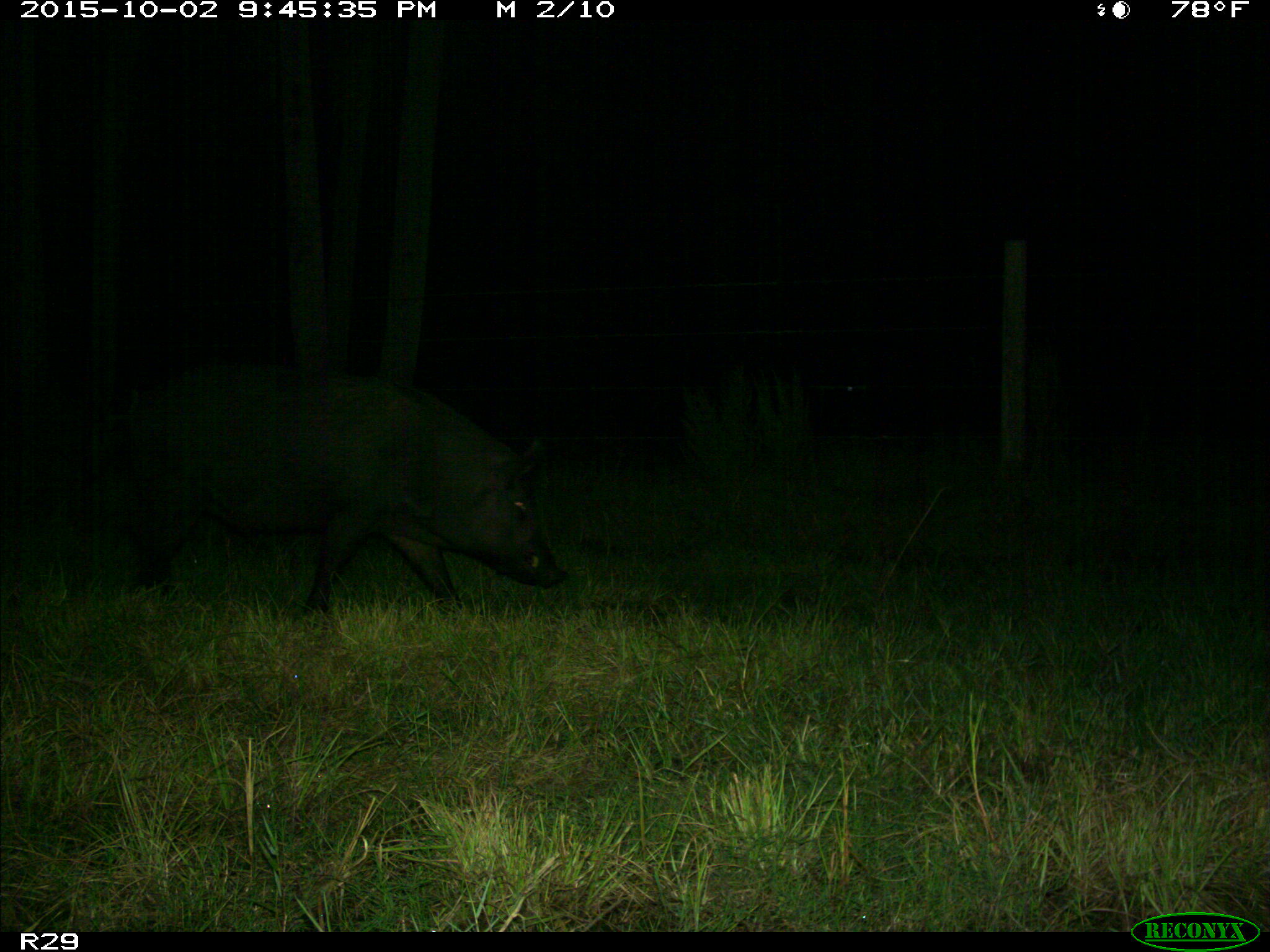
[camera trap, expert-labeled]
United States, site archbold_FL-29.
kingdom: Animalia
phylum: Chordata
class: Mammalia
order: Artiodactyla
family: Suidae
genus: Sus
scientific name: Sus scrofa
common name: wild boar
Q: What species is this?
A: Sus scrofa (wild boar).